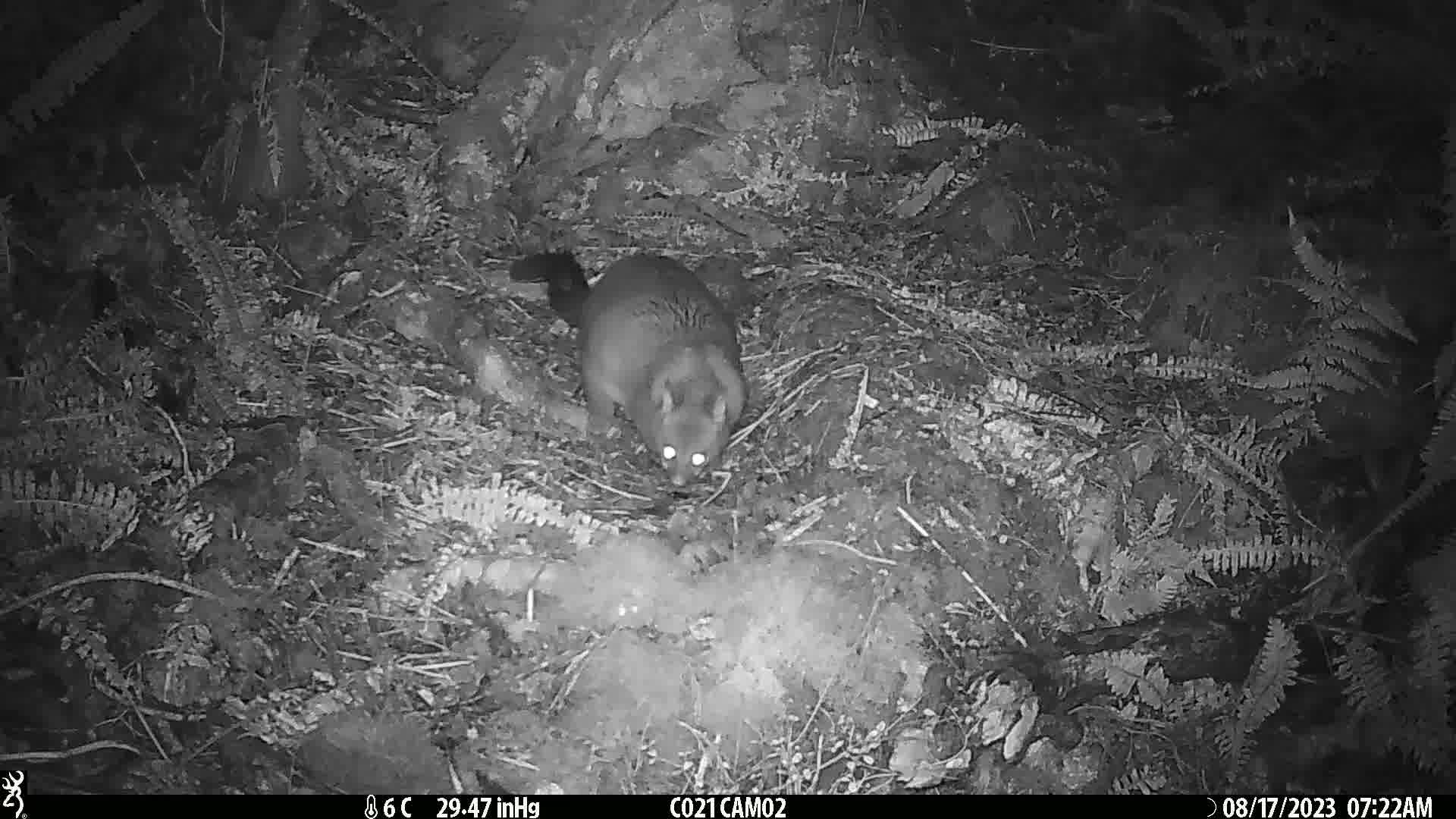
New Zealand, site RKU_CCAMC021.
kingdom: Animalia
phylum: Chordata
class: Mammalia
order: Diprotodontia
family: Phalangeridae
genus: Trichosurus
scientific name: Trichosurus vulpecula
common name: common brushtail possum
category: possum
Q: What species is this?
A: Possum (common brushtail possum) (Trichosurus vulpecula).